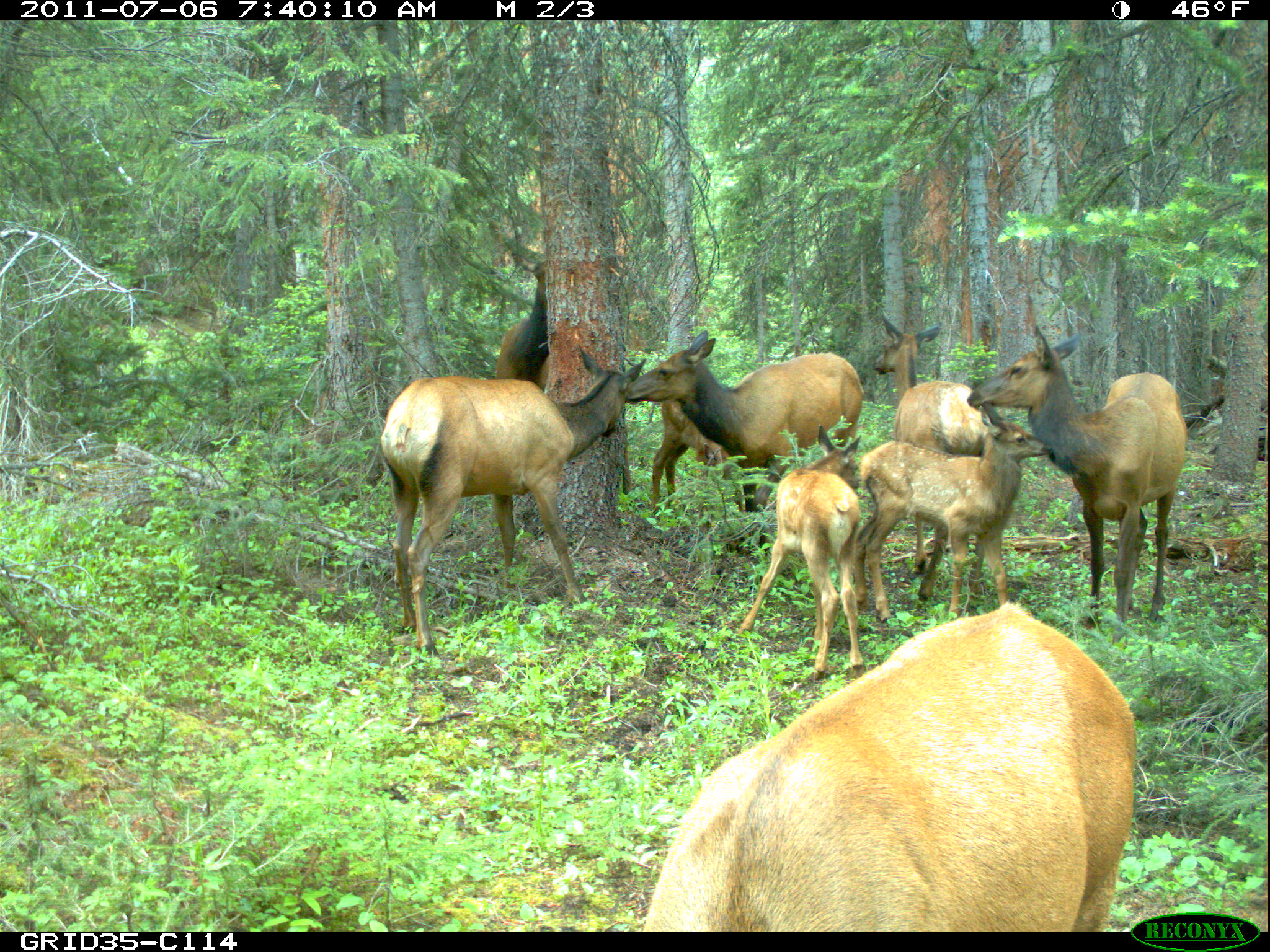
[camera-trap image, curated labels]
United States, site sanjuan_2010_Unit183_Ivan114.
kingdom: Animalia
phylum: Chordata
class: Mammalia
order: Artiodactyla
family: Cervidae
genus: Cervus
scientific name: Cervus elaphus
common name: red deer